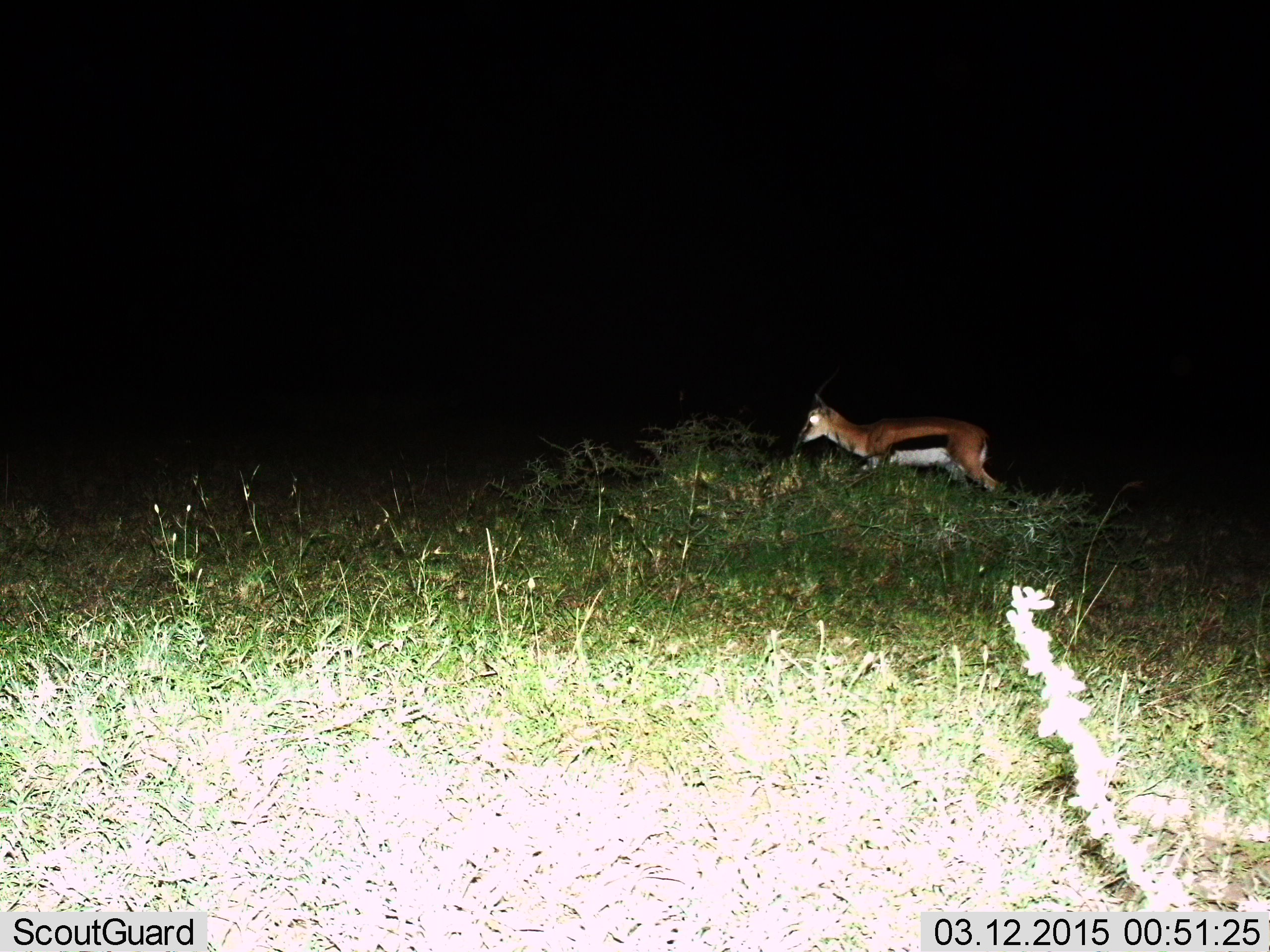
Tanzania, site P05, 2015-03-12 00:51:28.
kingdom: Animalia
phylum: Chordata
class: Mammalia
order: Artiodactyla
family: Bovidae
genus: Eudorcas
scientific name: Eudorcas thomsonii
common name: thomson's gazelle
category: gazellethomsons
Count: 1.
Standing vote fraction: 30%.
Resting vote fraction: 0%.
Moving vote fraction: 70%.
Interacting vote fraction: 0%.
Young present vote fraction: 0%.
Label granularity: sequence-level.